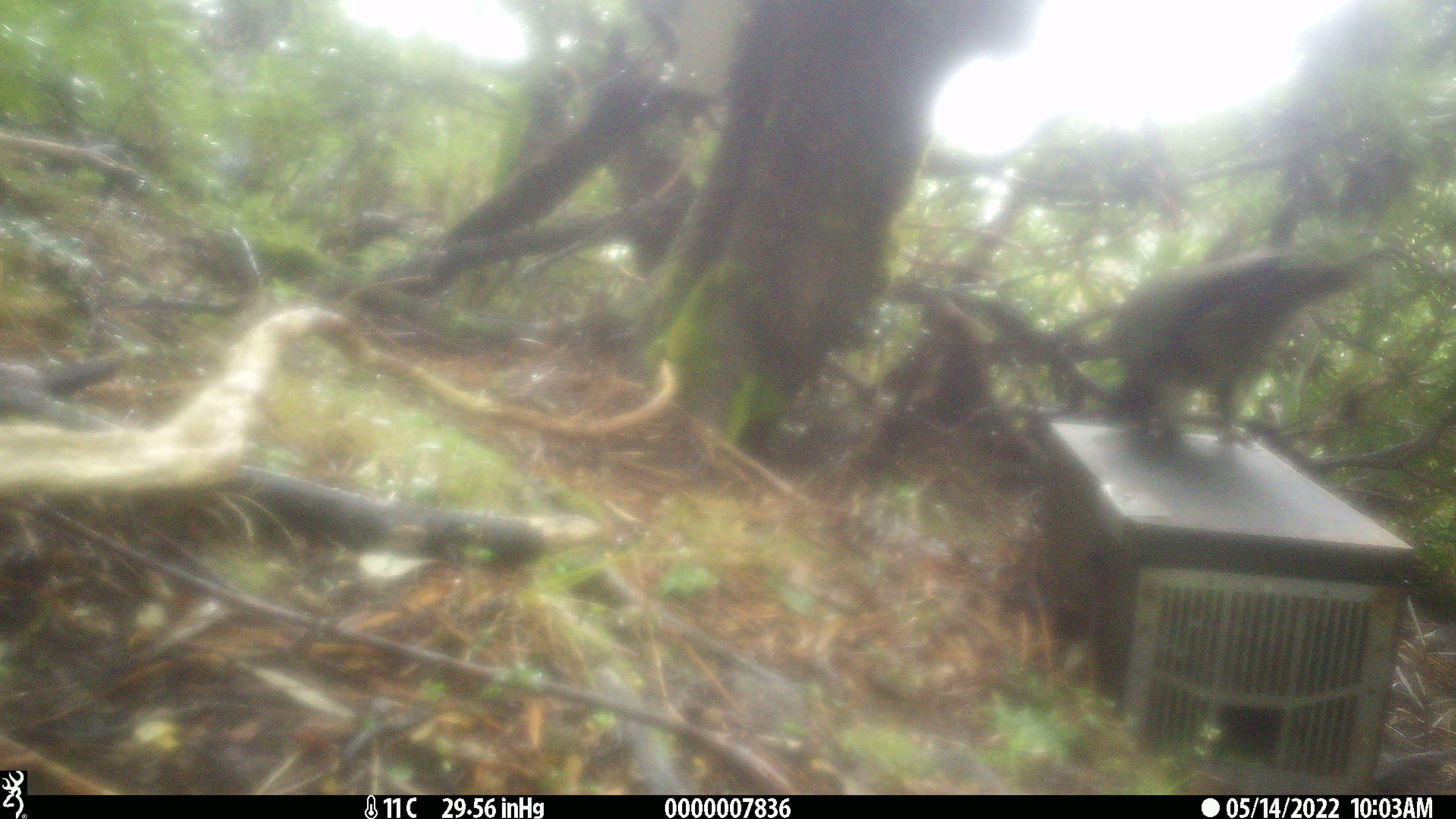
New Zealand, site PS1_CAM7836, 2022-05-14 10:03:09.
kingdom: Animalia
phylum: Chordata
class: Aves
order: Psittaciformes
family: Strigopidae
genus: Nestor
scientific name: Nestor notabilis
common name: kea